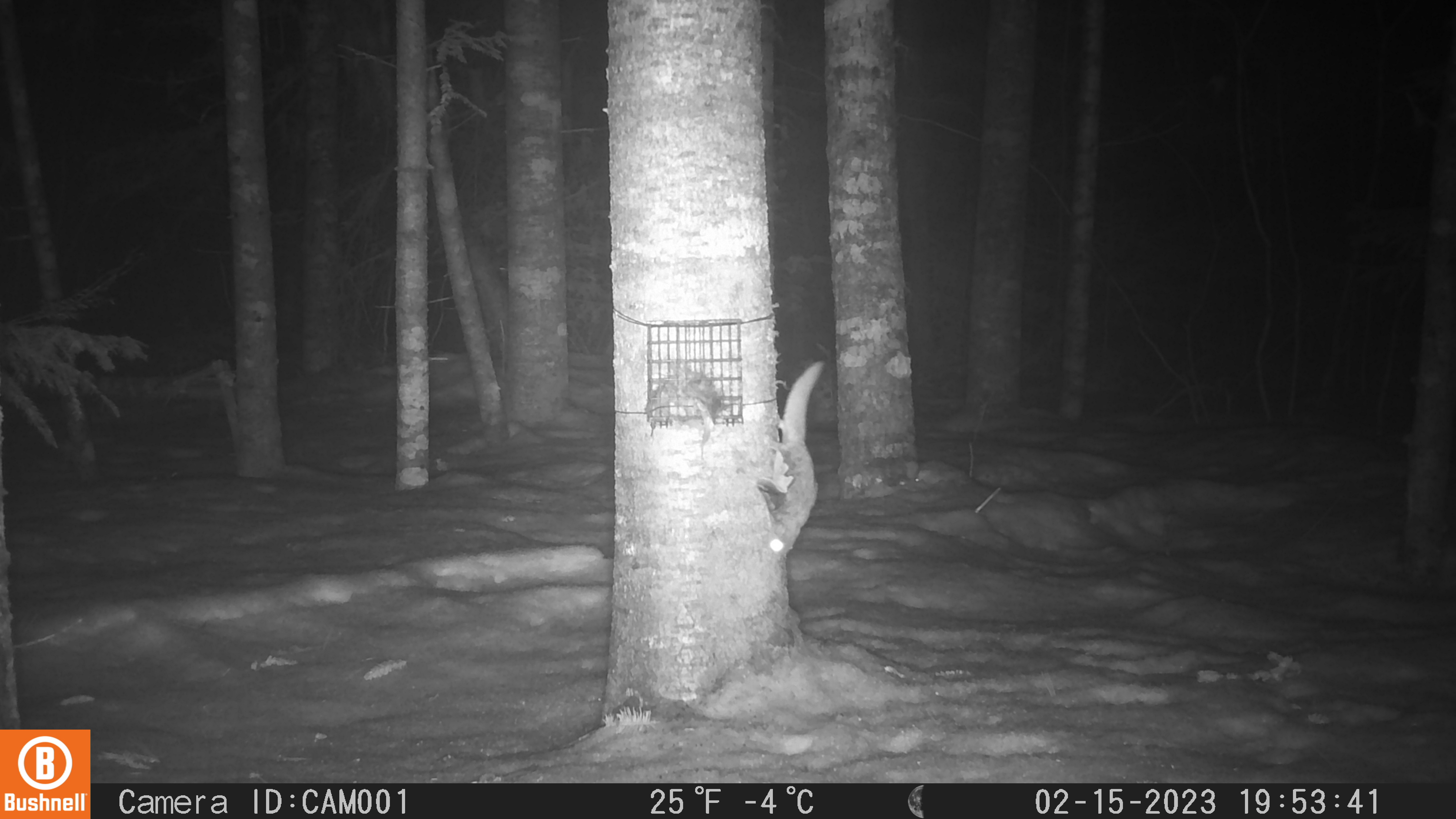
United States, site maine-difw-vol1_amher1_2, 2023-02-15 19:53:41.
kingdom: Animalia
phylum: Chordata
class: Mammalia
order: Rodentia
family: Sciuridae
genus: Glaucomys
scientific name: Glaucomys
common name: flying squirrel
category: flying squirrel sp.